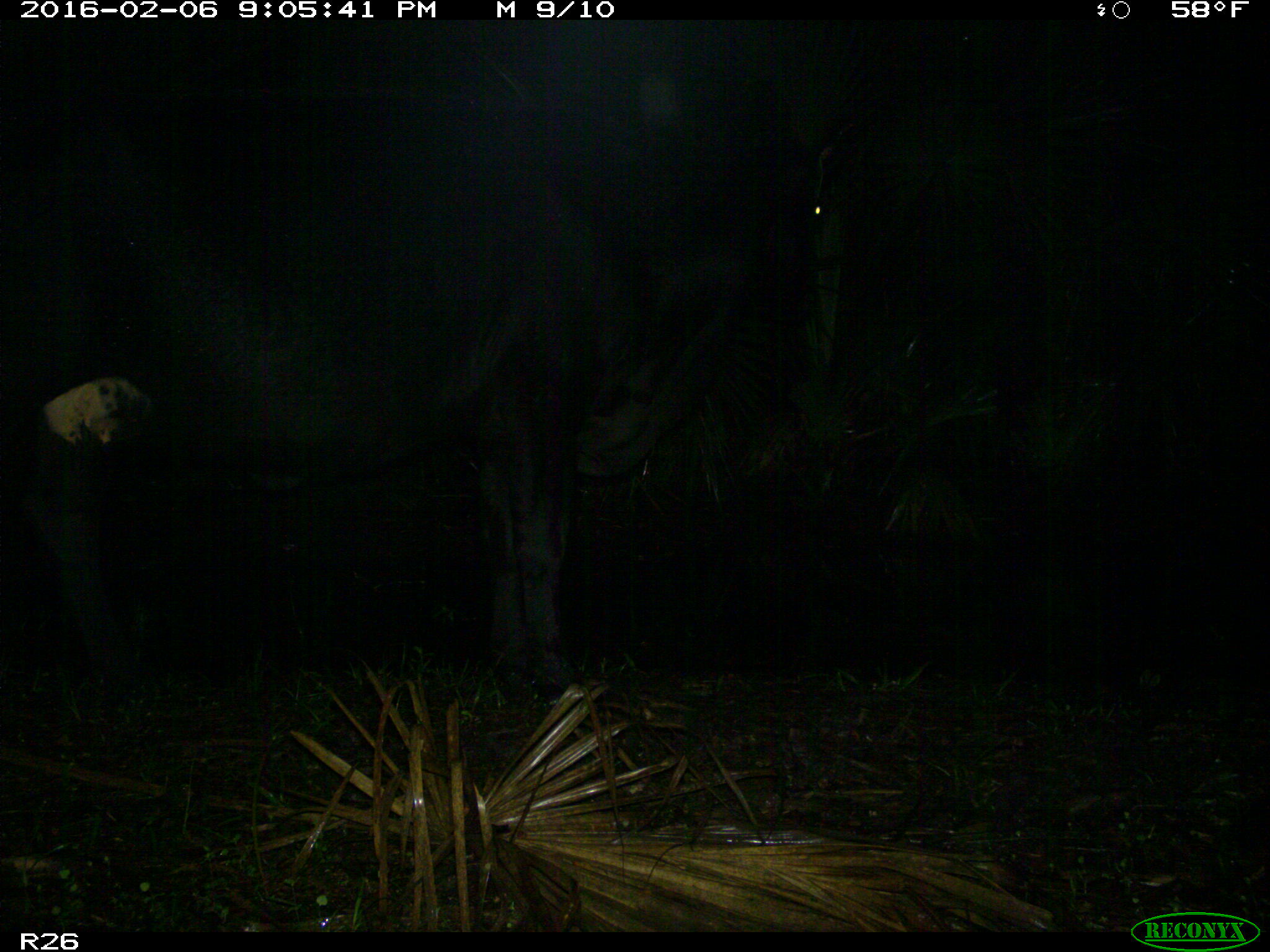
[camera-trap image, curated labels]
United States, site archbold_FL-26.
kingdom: Animalia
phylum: Chordata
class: Mammalia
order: Artiodactyla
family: Bovidae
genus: Bos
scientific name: Bos taurus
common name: domestic cow